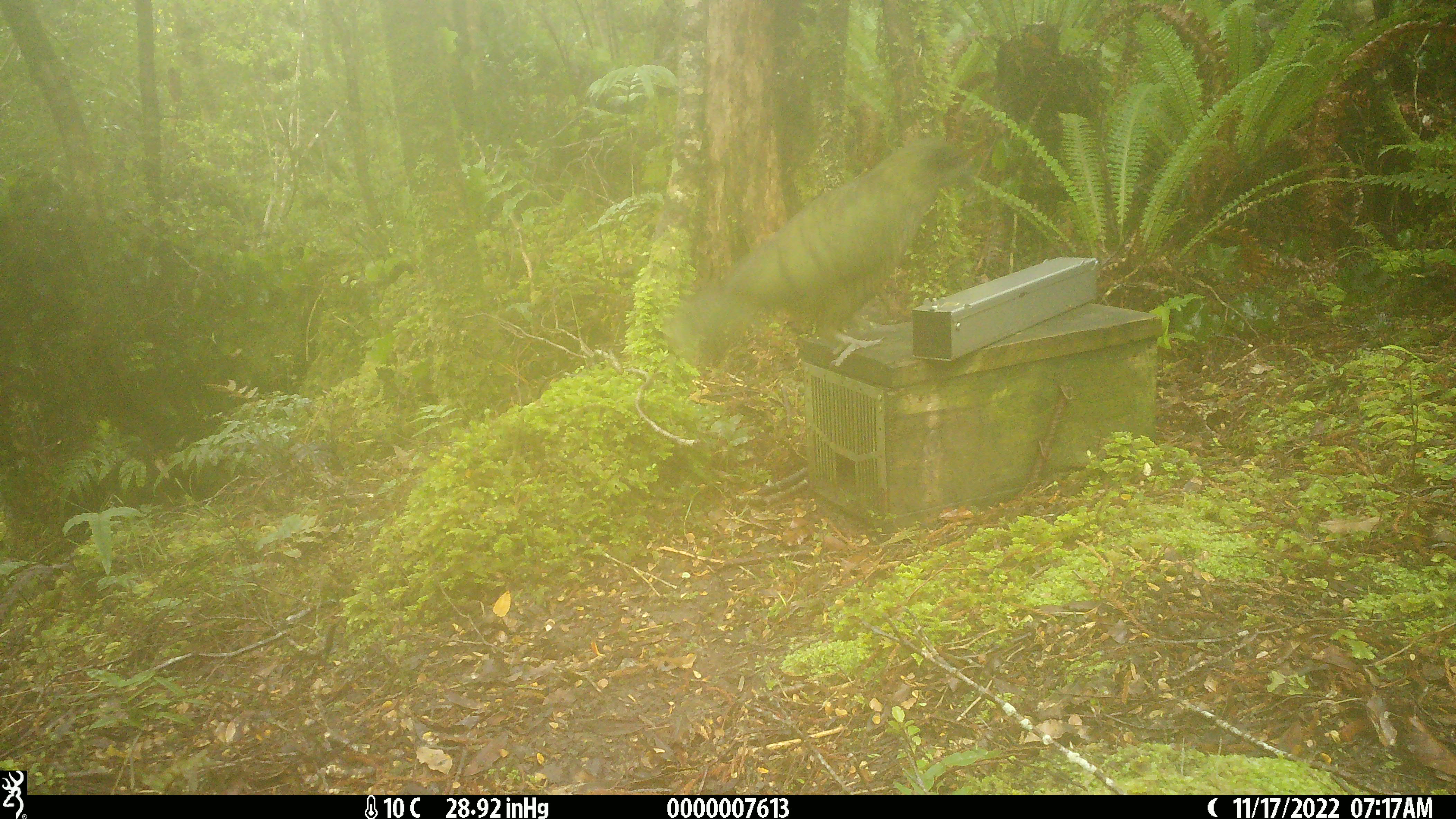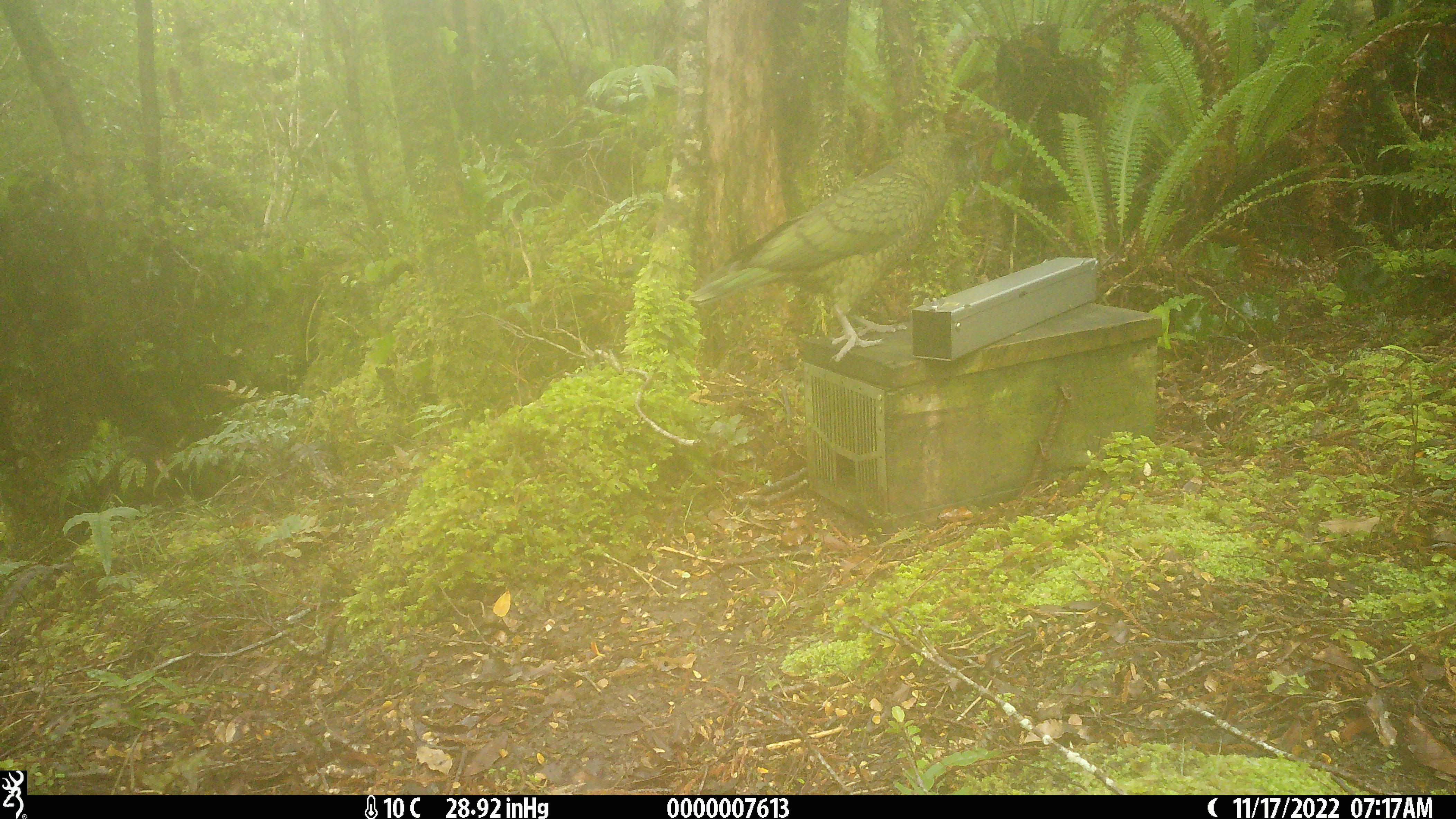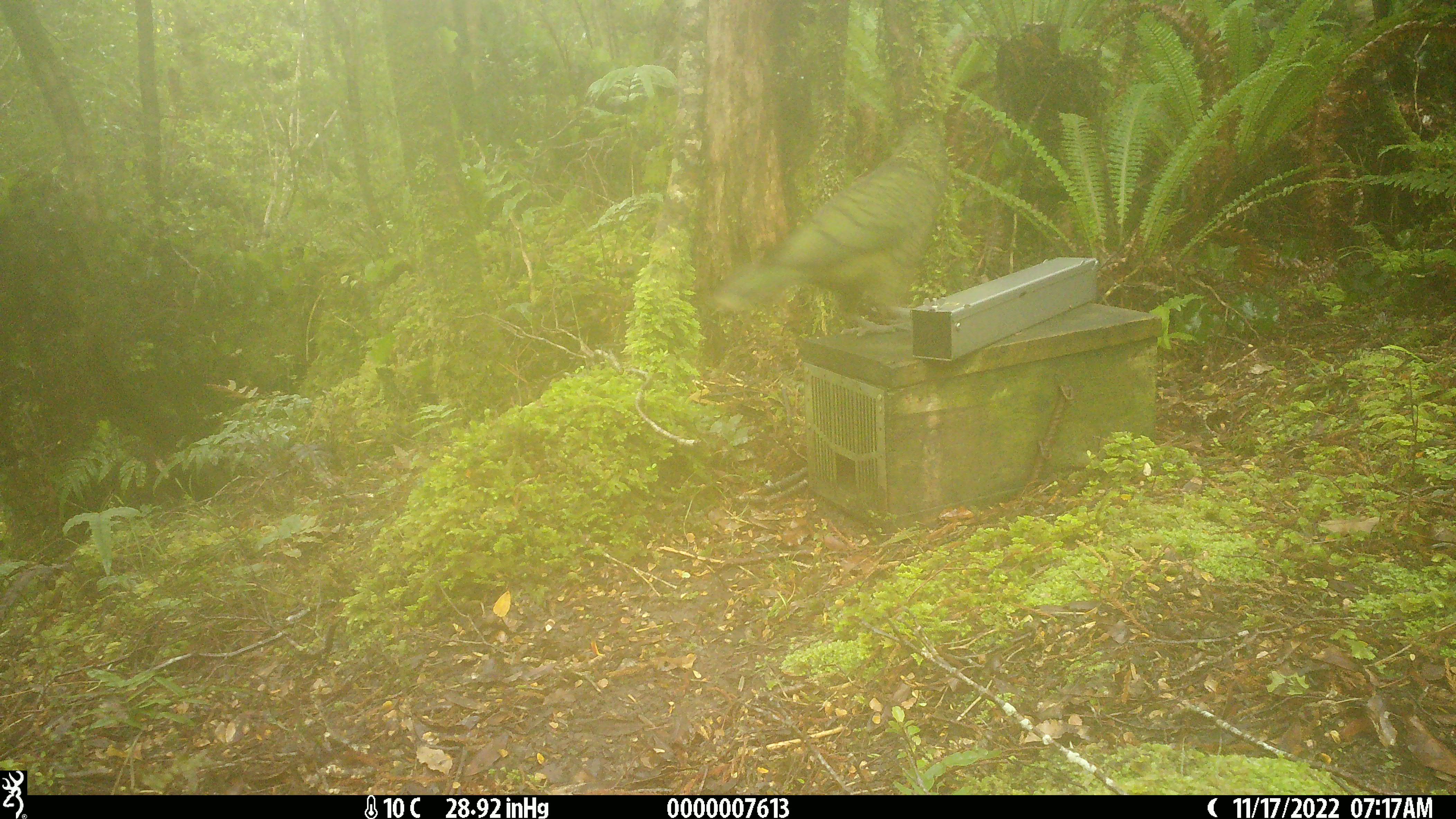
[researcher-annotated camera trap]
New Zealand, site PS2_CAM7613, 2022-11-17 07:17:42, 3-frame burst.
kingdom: Animalia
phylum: Chordata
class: Aves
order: Psittaciformes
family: Strigopidae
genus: Nestor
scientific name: Nestor notabilis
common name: kea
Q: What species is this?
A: Kea (Nestor notabilis).